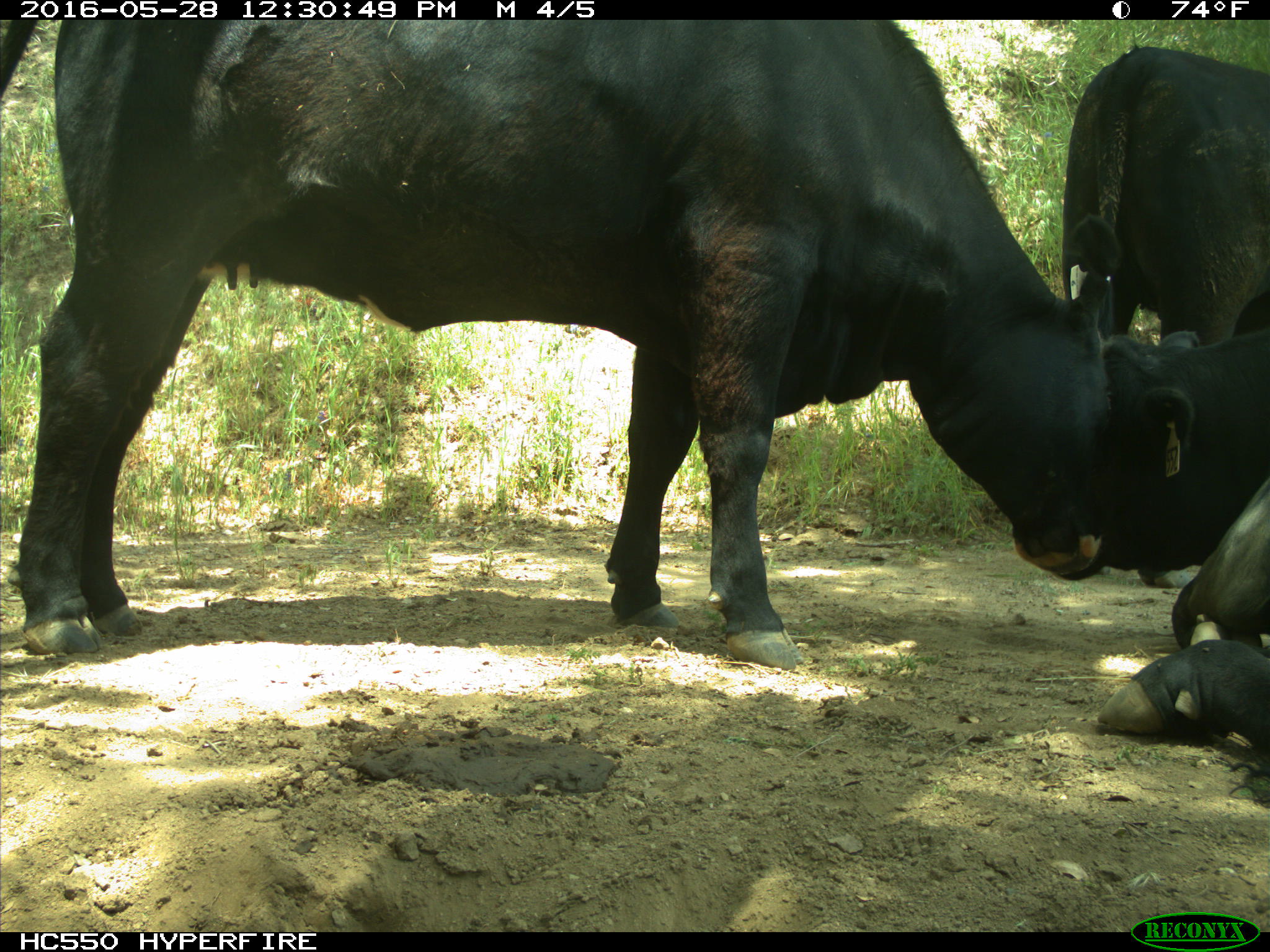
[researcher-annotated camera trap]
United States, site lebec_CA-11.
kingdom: Animalia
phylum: Chordata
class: Mammalia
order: Artiodactyla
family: Bovidae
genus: Bos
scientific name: Bos taurus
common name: domestic cow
Bos taurus (domestic cow).